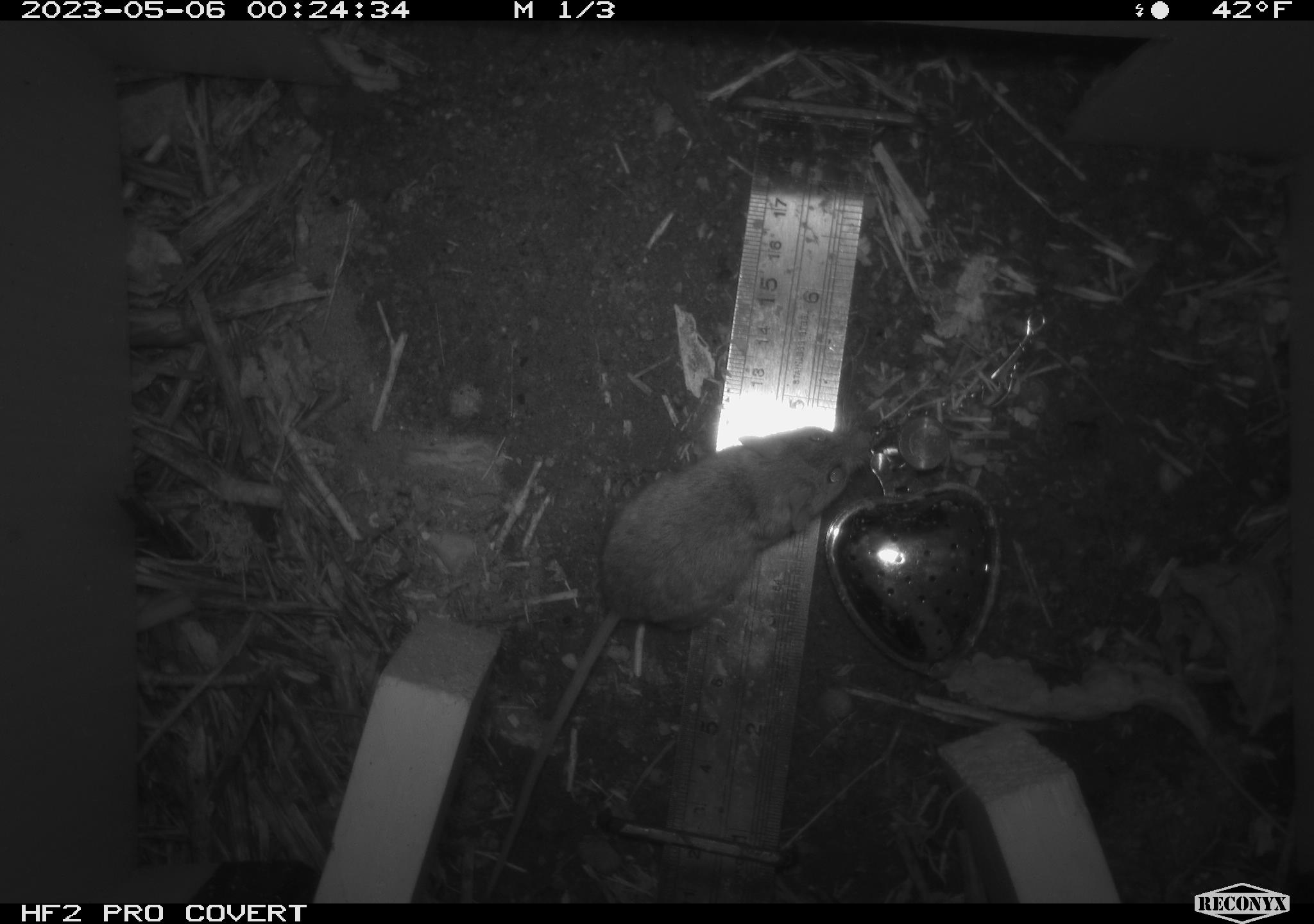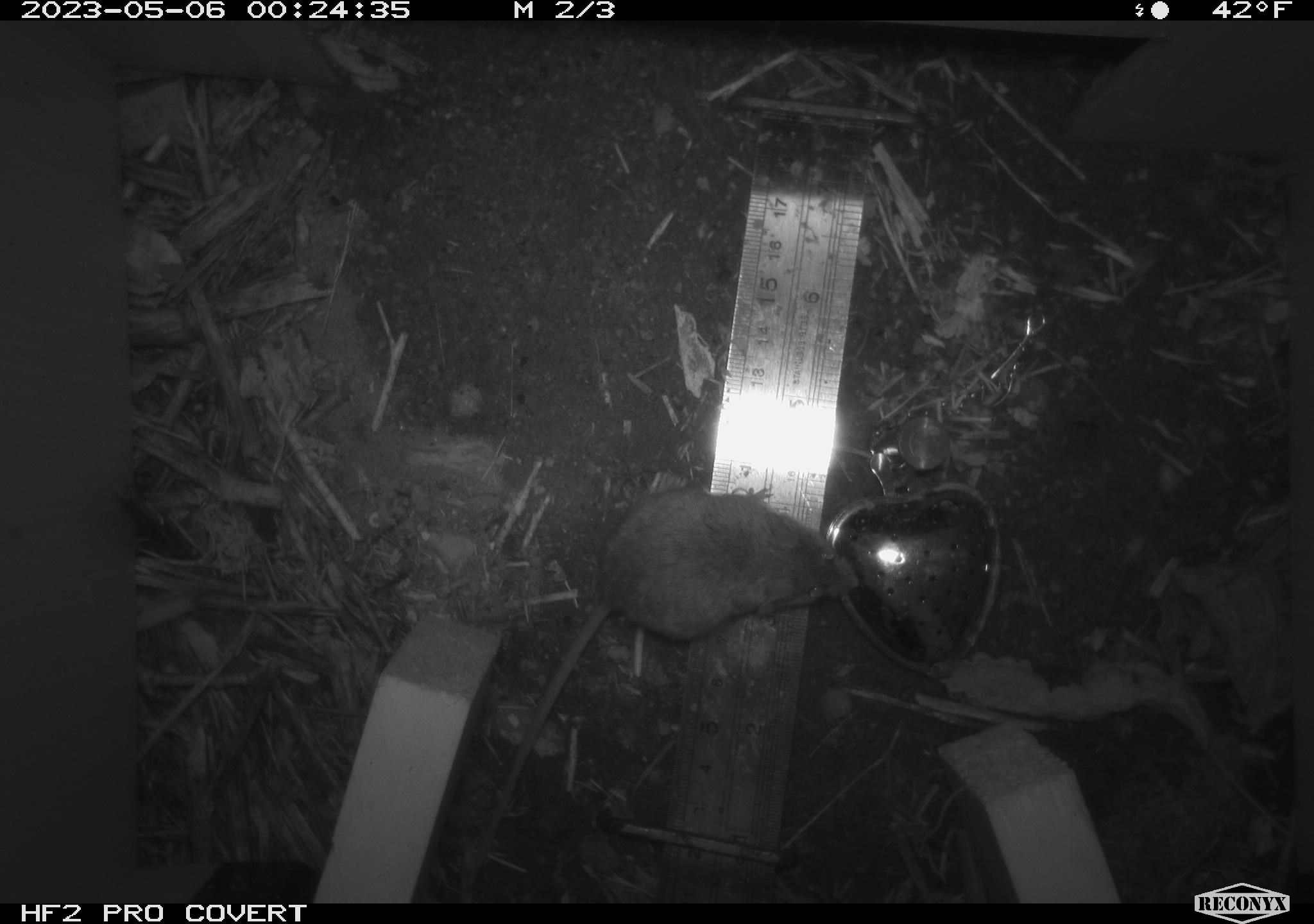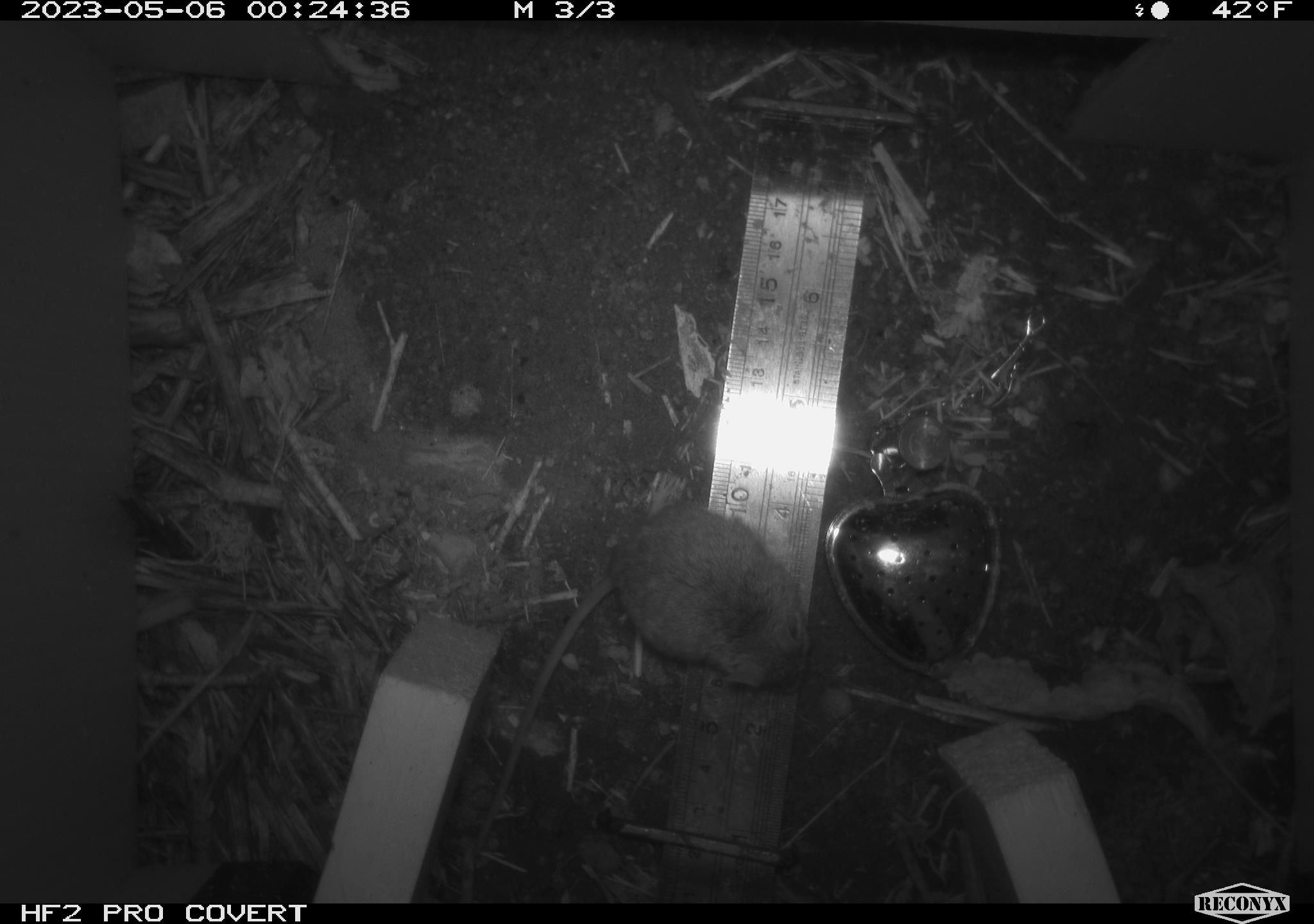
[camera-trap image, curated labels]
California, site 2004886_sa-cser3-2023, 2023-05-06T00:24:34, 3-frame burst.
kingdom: Animalia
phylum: Chordata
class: Mammalia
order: Rodentia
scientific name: Rodentia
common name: mouse species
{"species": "mouse species (Rodentia)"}